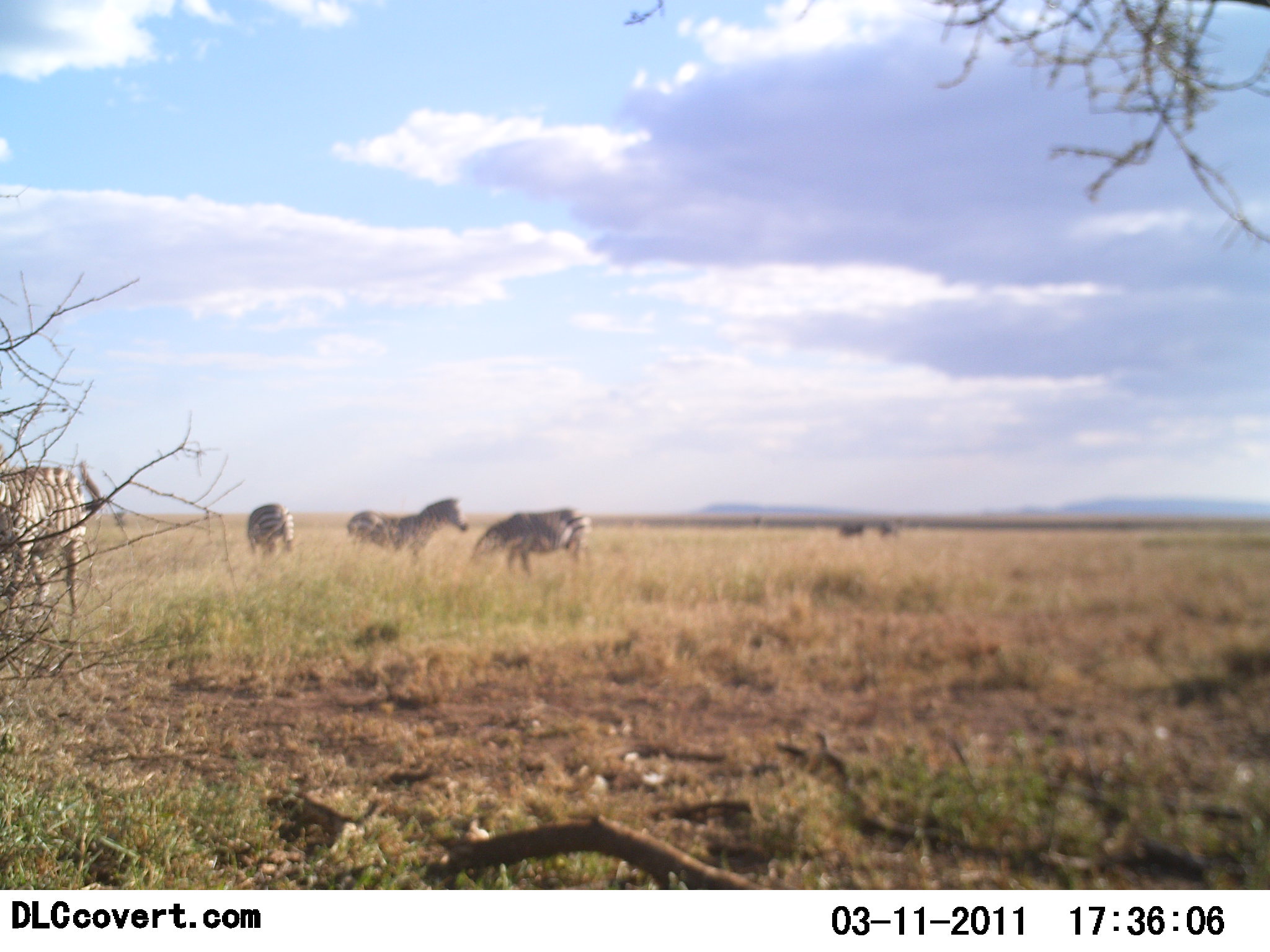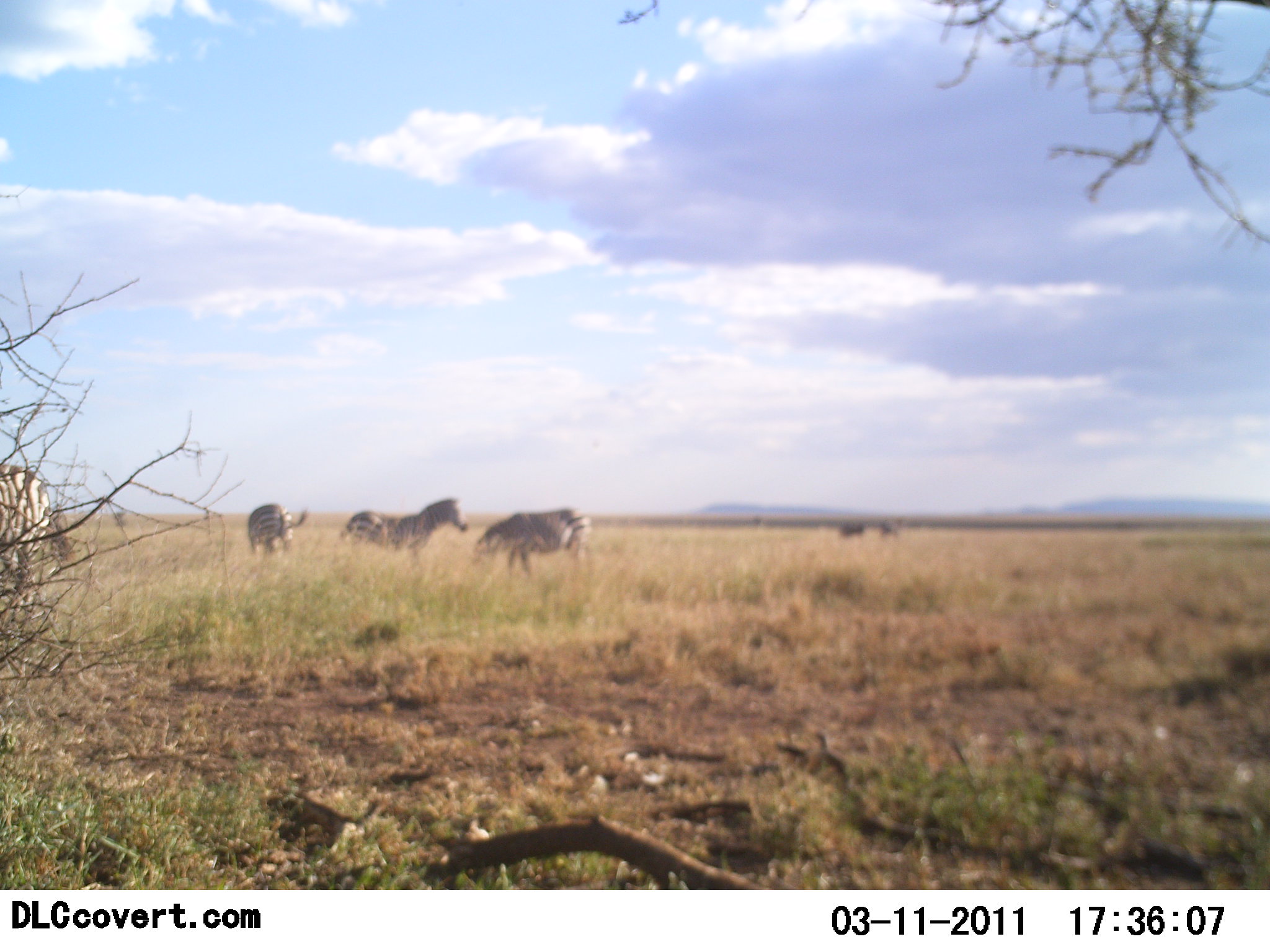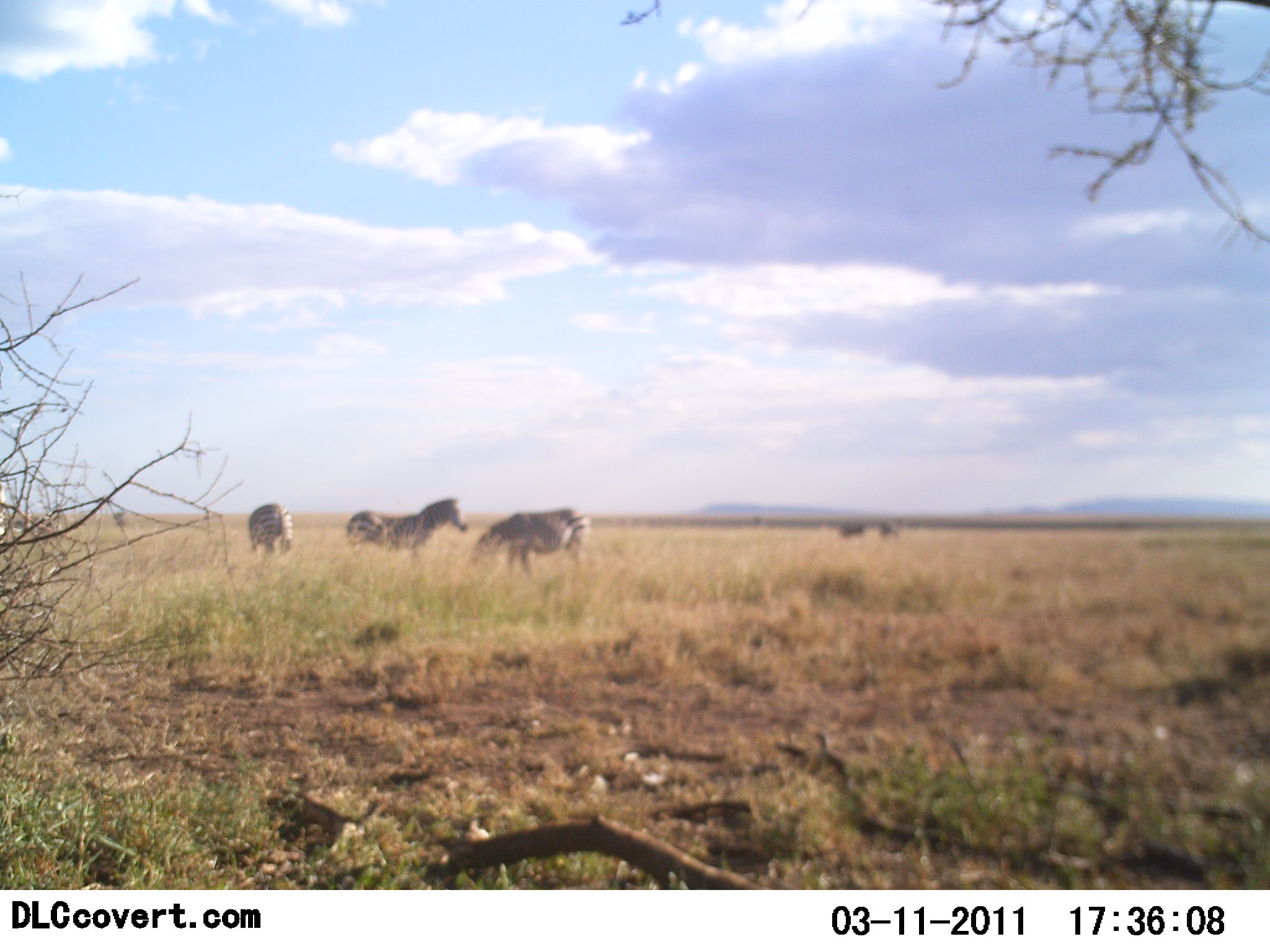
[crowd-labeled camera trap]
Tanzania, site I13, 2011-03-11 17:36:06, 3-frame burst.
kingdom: Animalia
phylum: Chordata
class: Mammalia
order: Perissodactyla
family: Equidae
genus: Equus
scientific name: Equus quagga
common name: plains zebra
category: zebra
Zebra (plains zebra) (Equus quagga), count 6. Behavior (volunteer vote fractions): standing 73%, resting 0%, moving 55%, interacting 0%. Young present (vote fraction): 0%. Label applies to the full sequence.